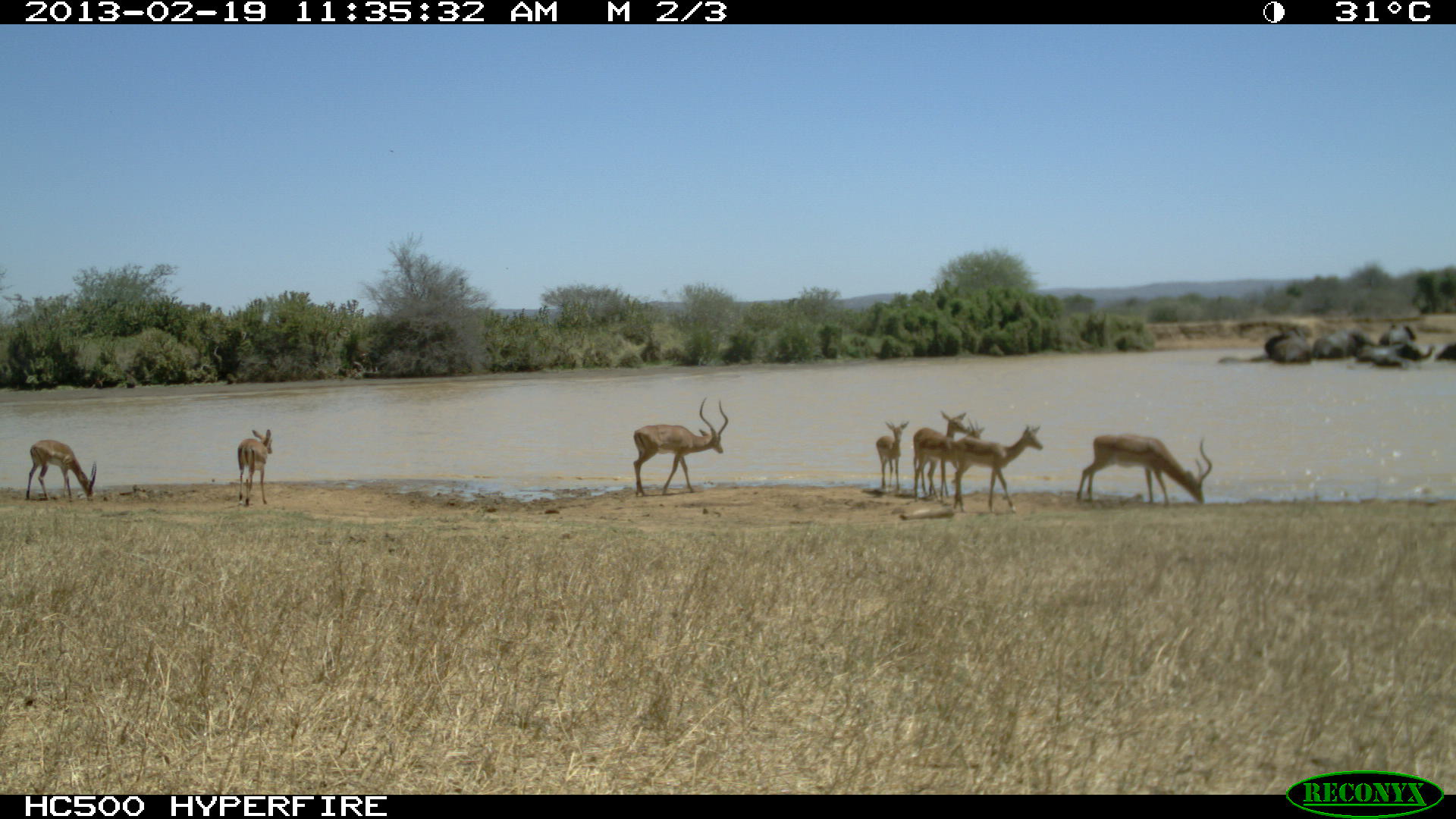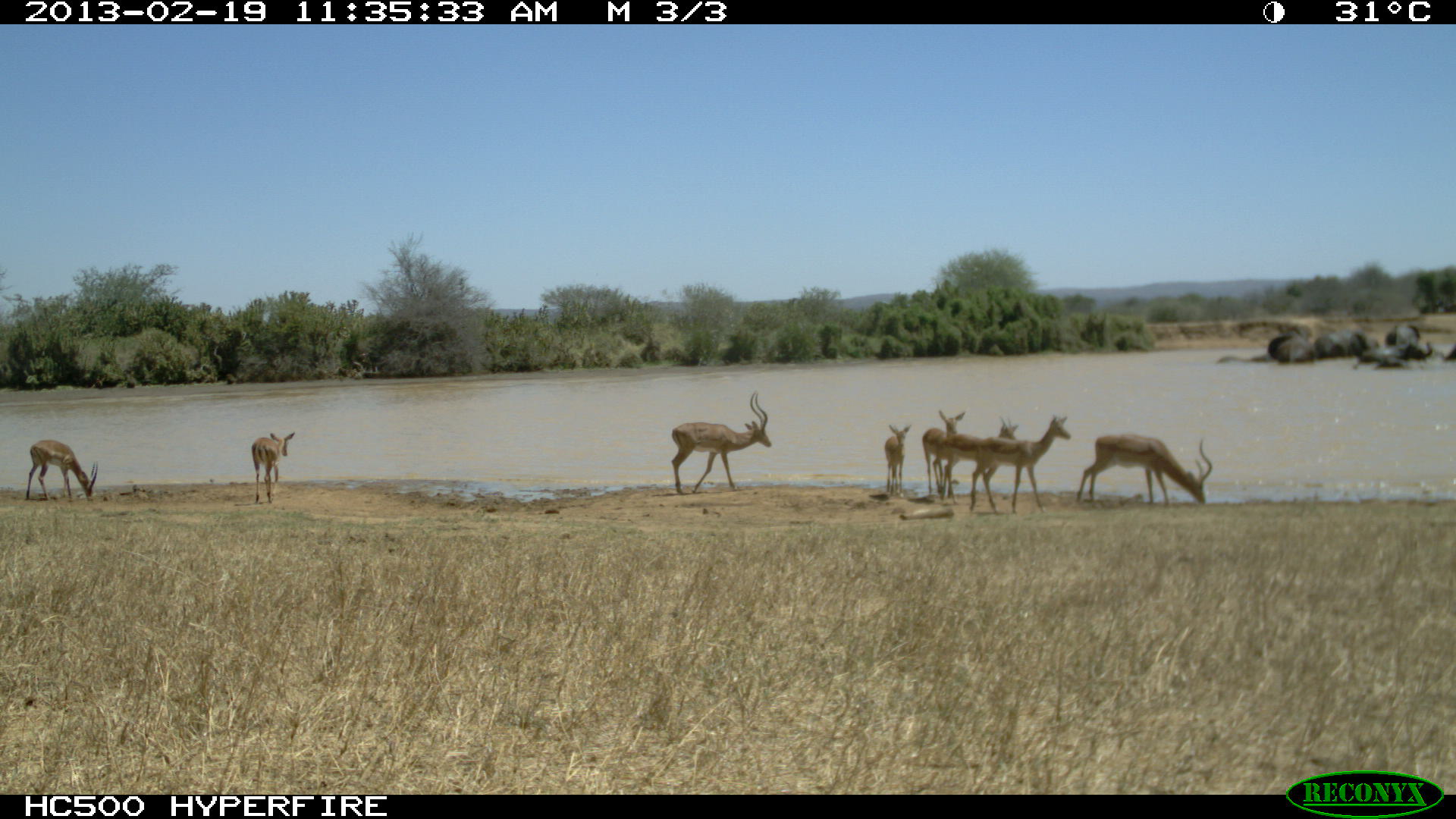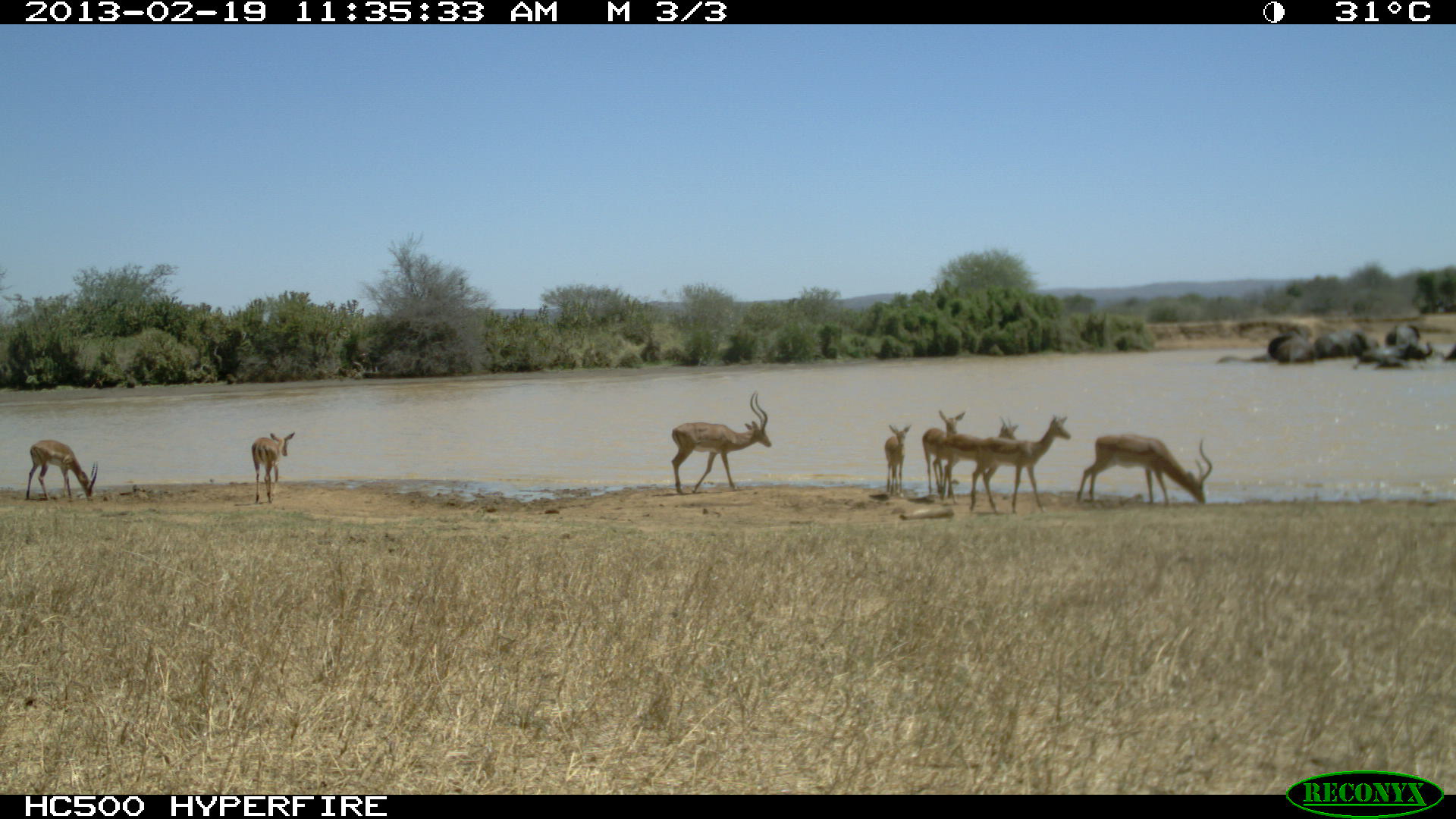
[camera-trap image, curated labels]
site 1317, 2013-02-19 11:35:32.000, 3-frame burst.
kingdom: Animalia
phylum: Chordata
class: Mammalia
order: Artiodactyla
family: Bovidae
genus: Aepyceros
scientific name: Aepyceros melampus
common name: impala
Aepyceros melampus (impala), count 6.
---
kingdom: Animalia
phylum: Chordata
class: Mammalia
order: Proboscidea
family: Elephantidae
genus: Loxodonta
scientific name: Loxodonta africana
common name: african bush elephant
Loxodonta africana (african bush elephant), count 8.